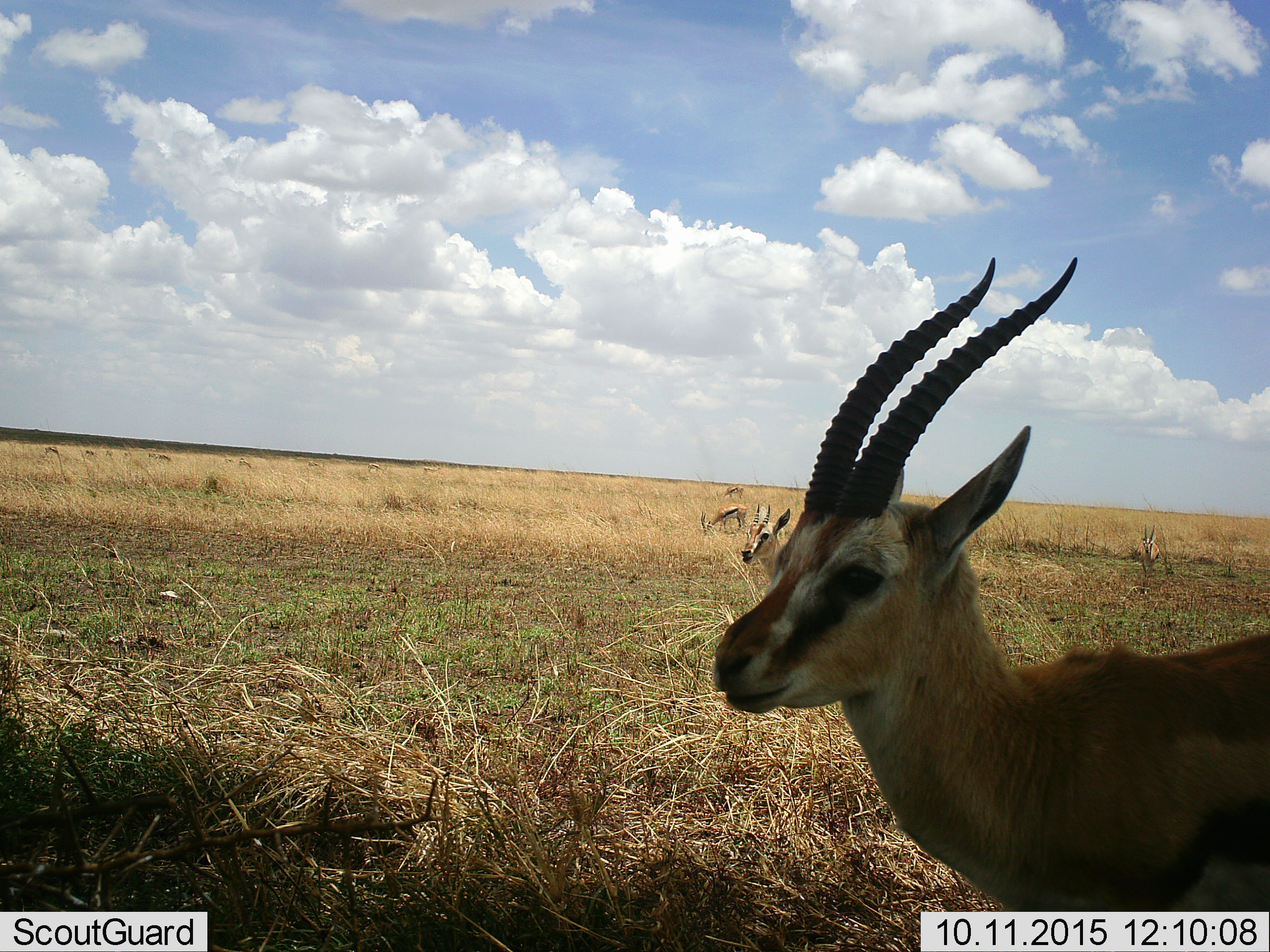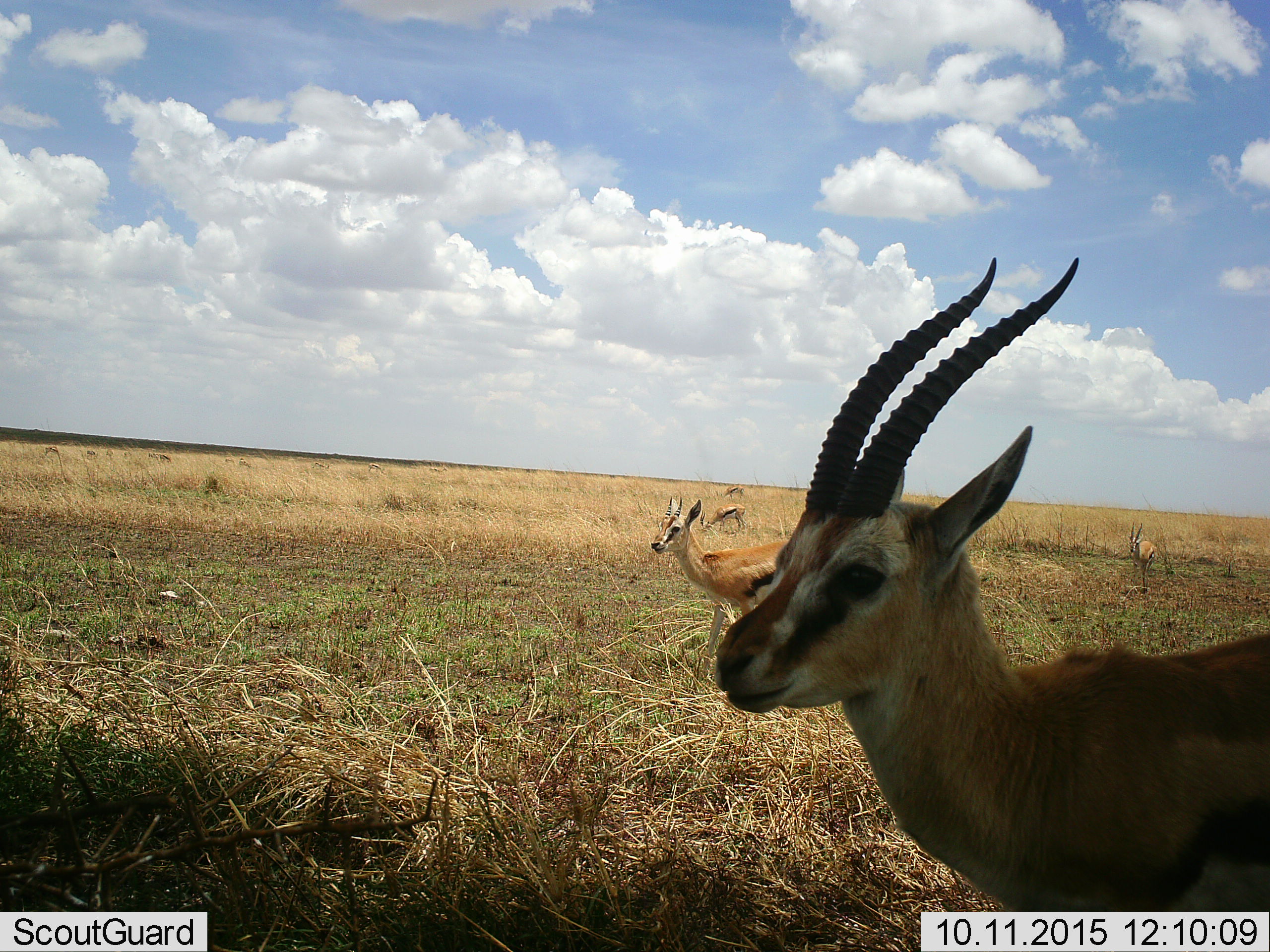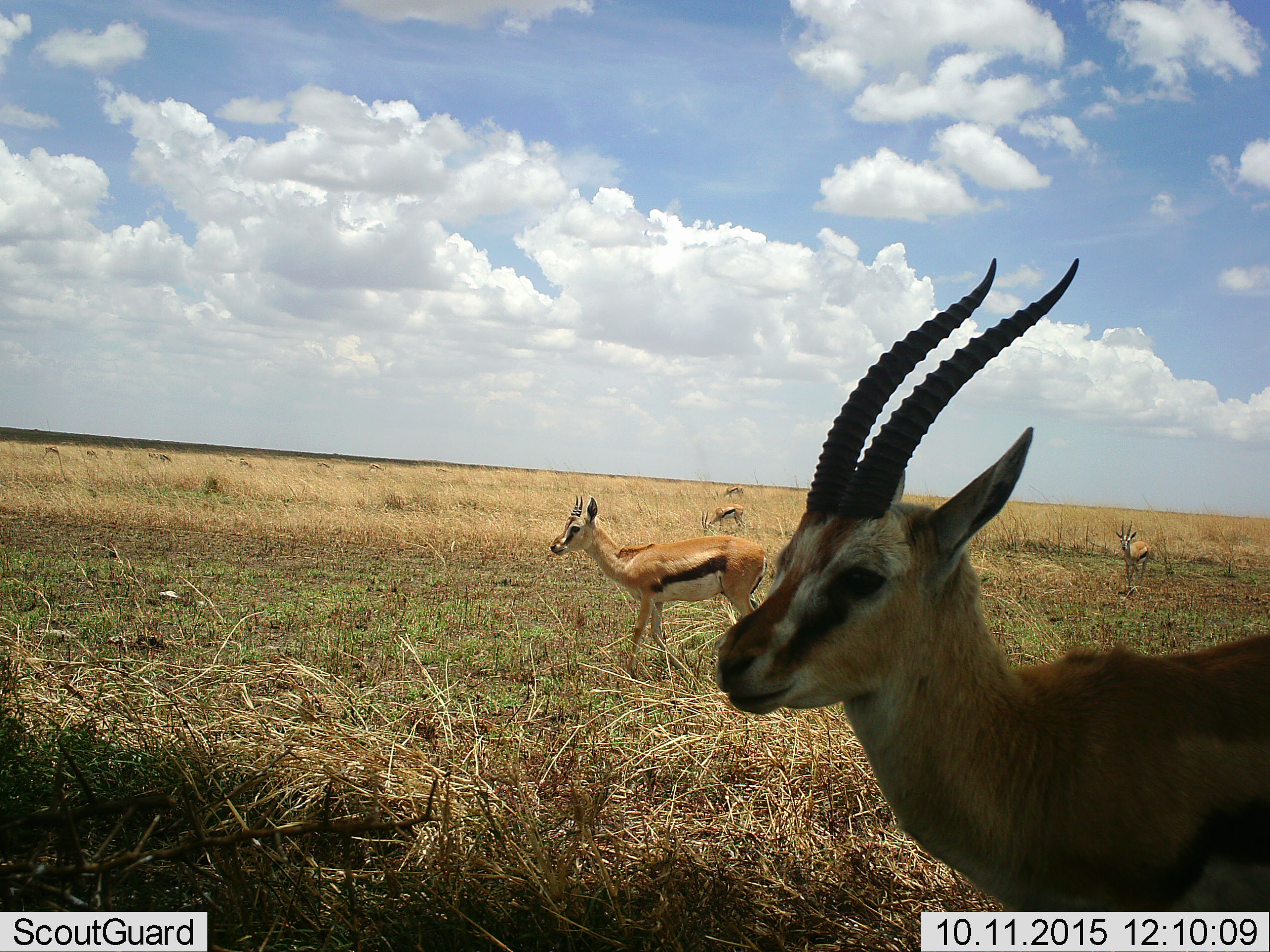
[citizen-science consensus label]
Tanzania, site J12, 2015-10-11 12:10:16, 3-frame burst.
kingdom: Animalia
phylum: Chordata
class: Mammalia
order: Artiodactyla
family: Bovidae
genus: Eudorcas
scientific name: Eudorcas thomsonii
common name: thomson's gazelle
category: gazellethomsons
Gazellethomsons (thomson's gazelle) (Eudorcas thomsonii), count 11-50. Behavior (volunteer vote fractions): standing 83%, resting 0%, moving 83%, interacting 17%. Young present (vote fraction): 17%. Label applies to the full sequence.